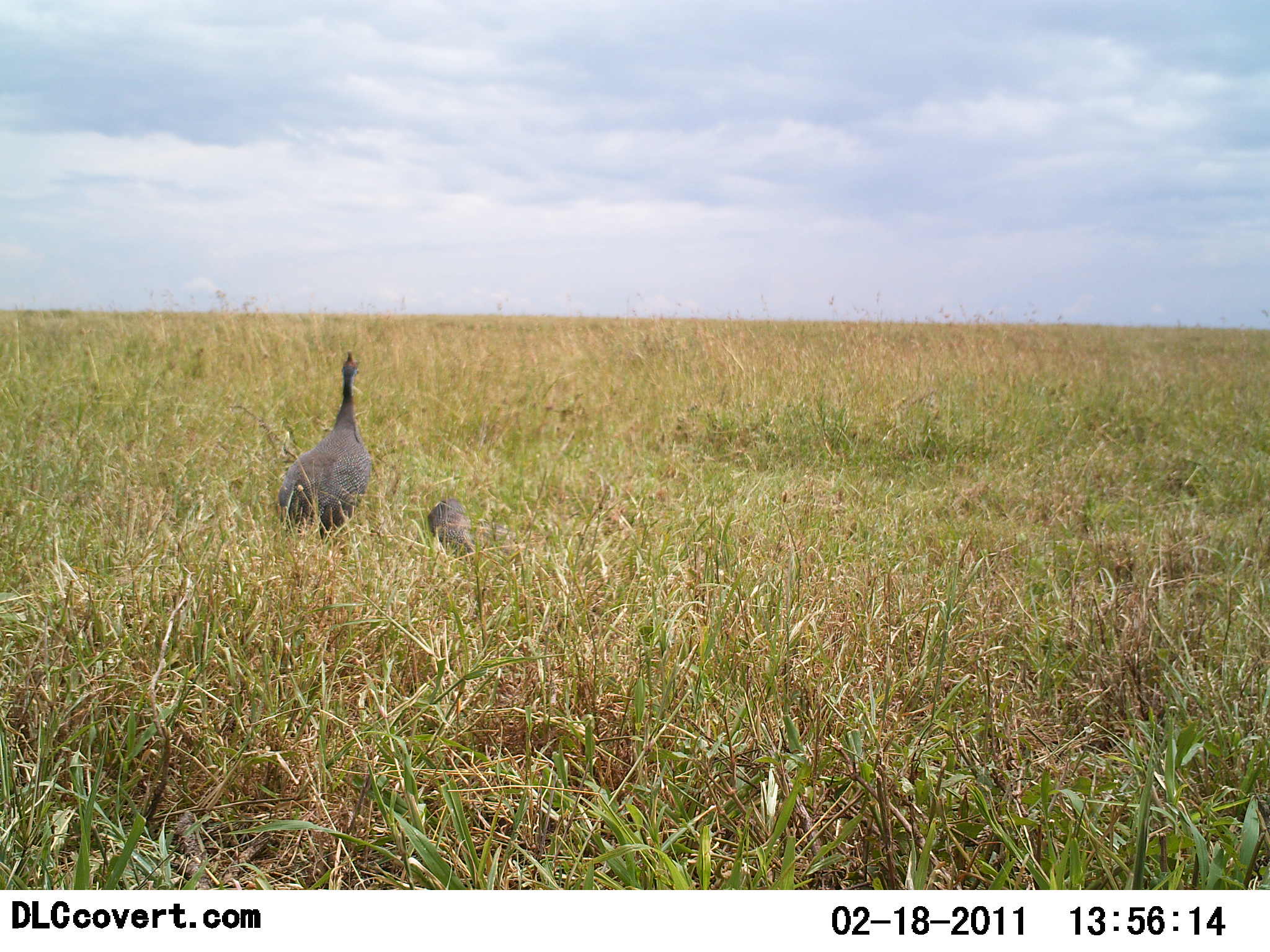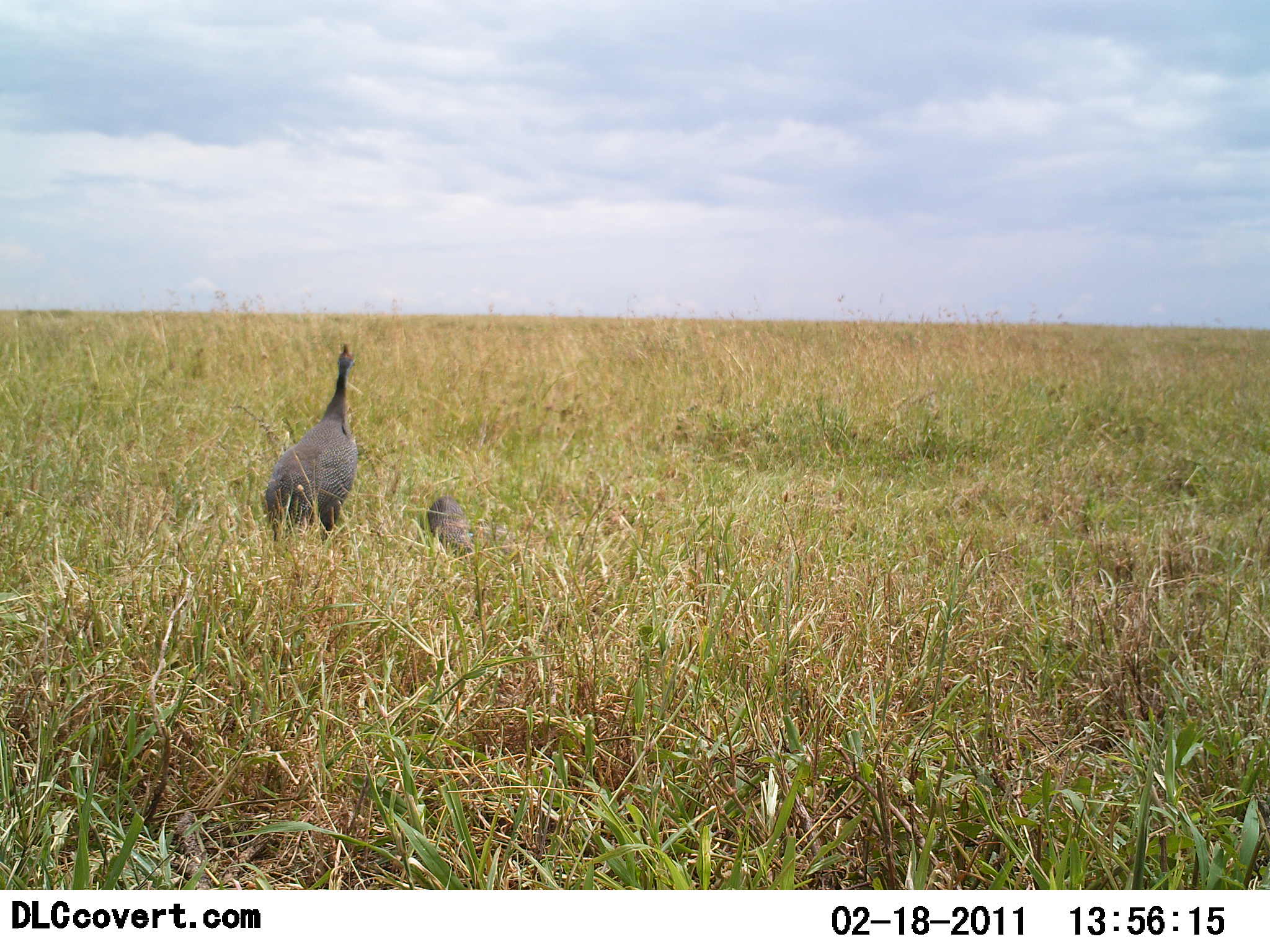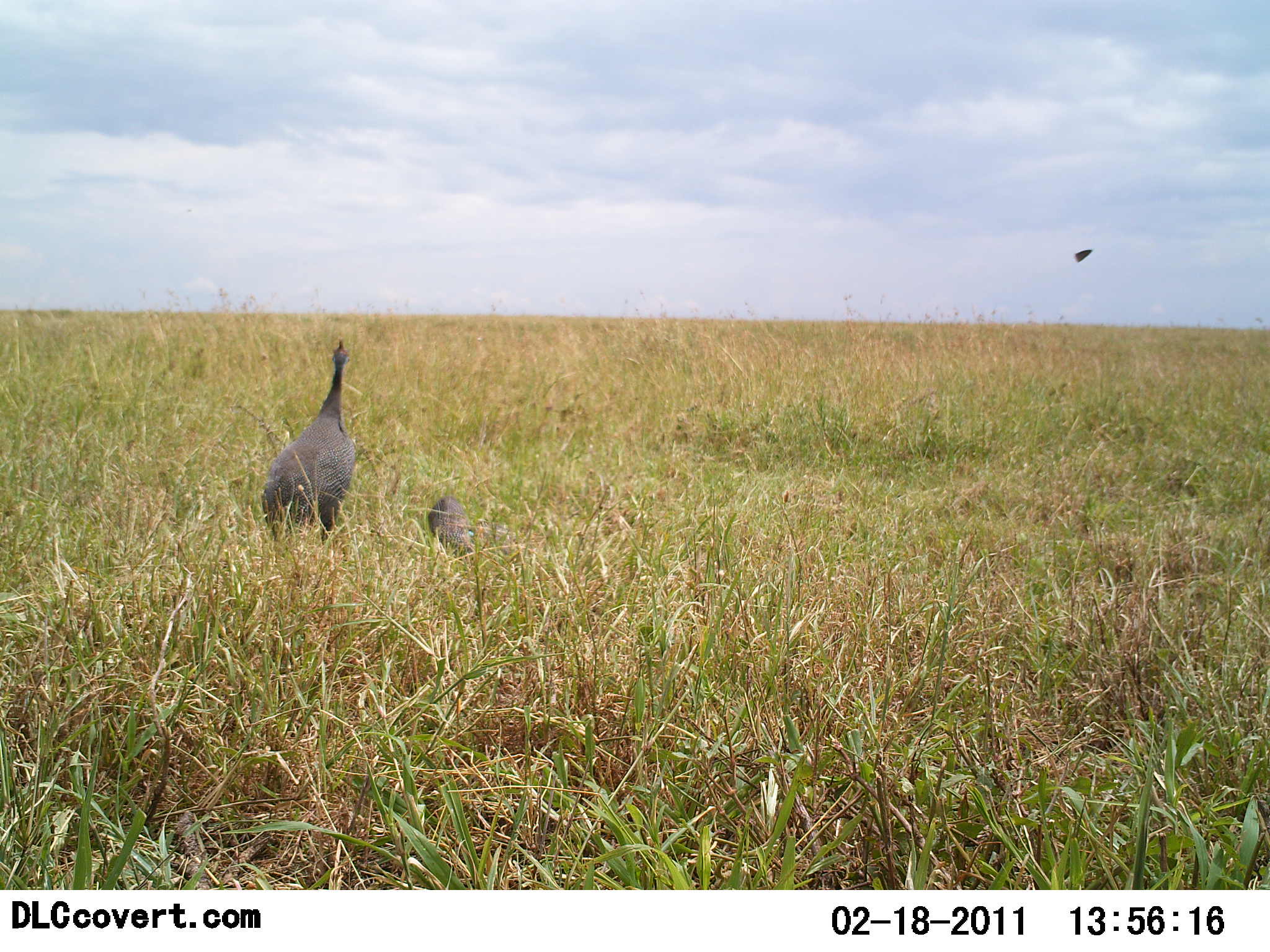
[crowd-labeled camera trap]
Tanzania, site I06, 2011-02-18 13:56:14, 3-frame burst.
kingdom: Animalia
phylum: Chordata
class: Aves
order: Galliformes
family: Numididae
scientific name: Numididae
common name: guinea fowl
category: guineafowl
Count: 2.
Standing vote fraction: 93%.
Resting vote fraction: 20%.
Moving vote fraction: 0%.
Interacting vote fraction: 0%.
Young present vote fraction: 53%.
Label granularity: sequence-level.